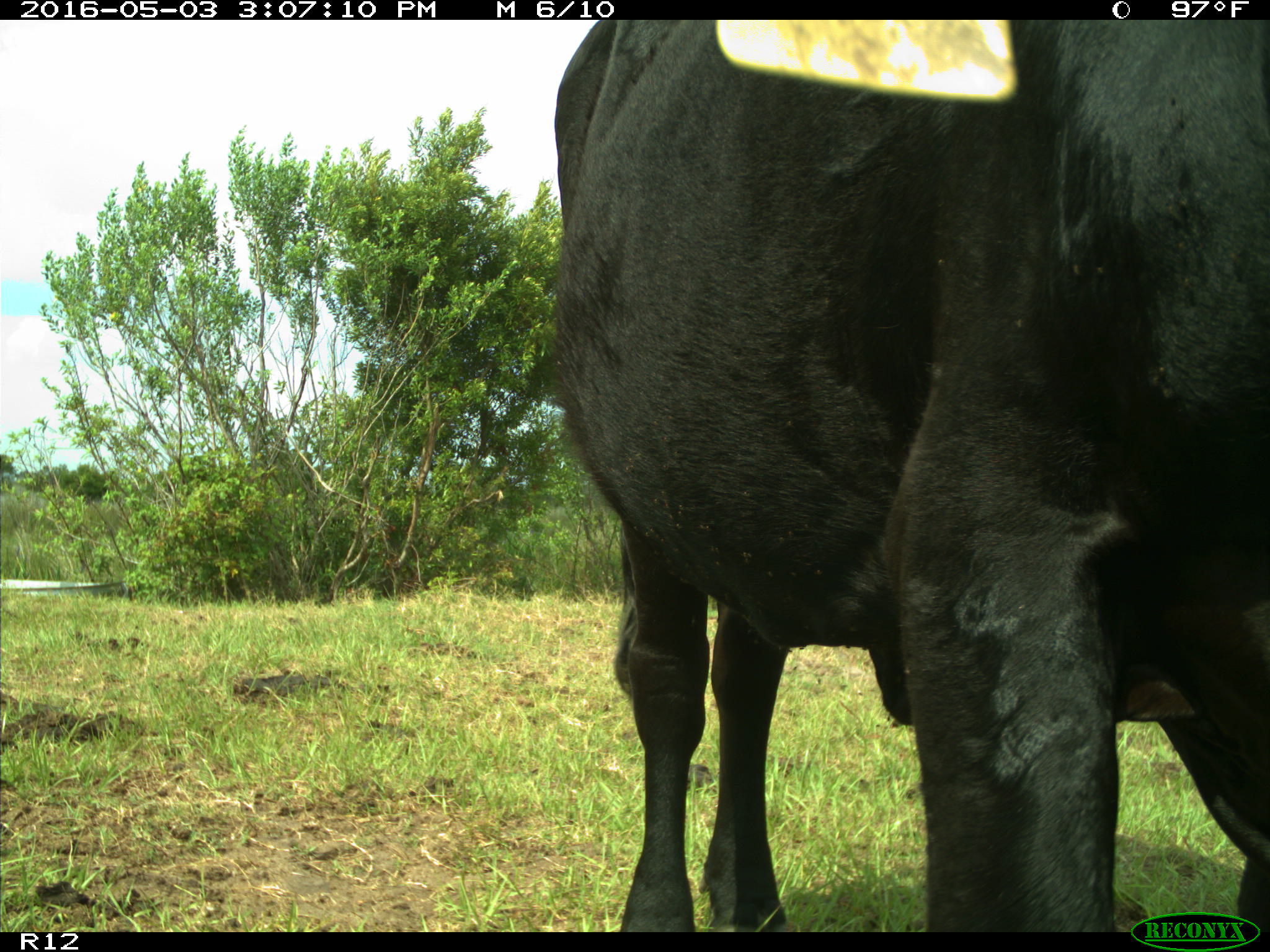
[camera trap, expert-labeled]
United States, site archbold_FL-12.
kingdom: Animalia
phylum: Chordata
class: Mammalia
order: Artiodactyla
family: Bovidae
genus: Bos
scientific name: Bos taurus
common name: domestic cow